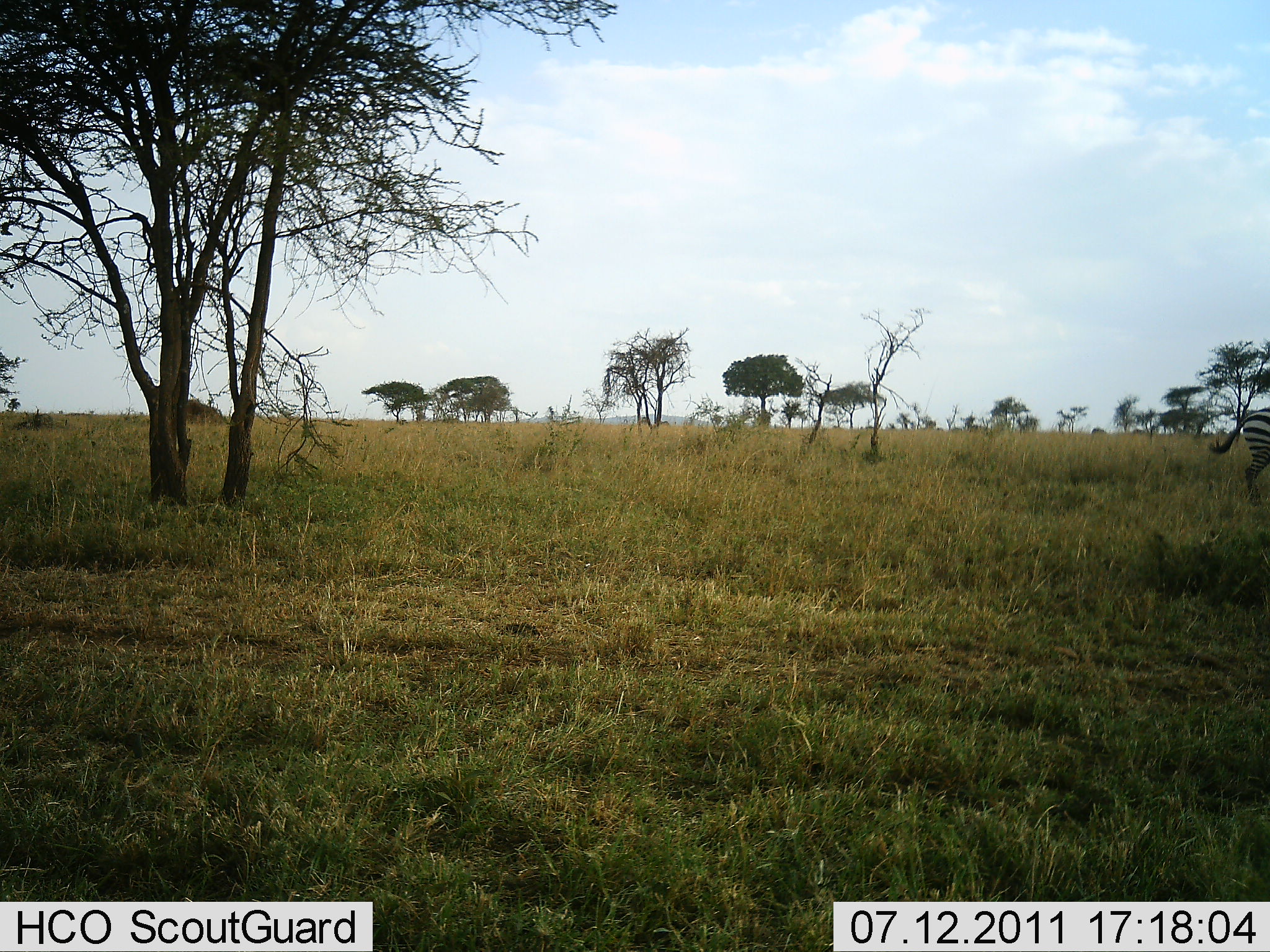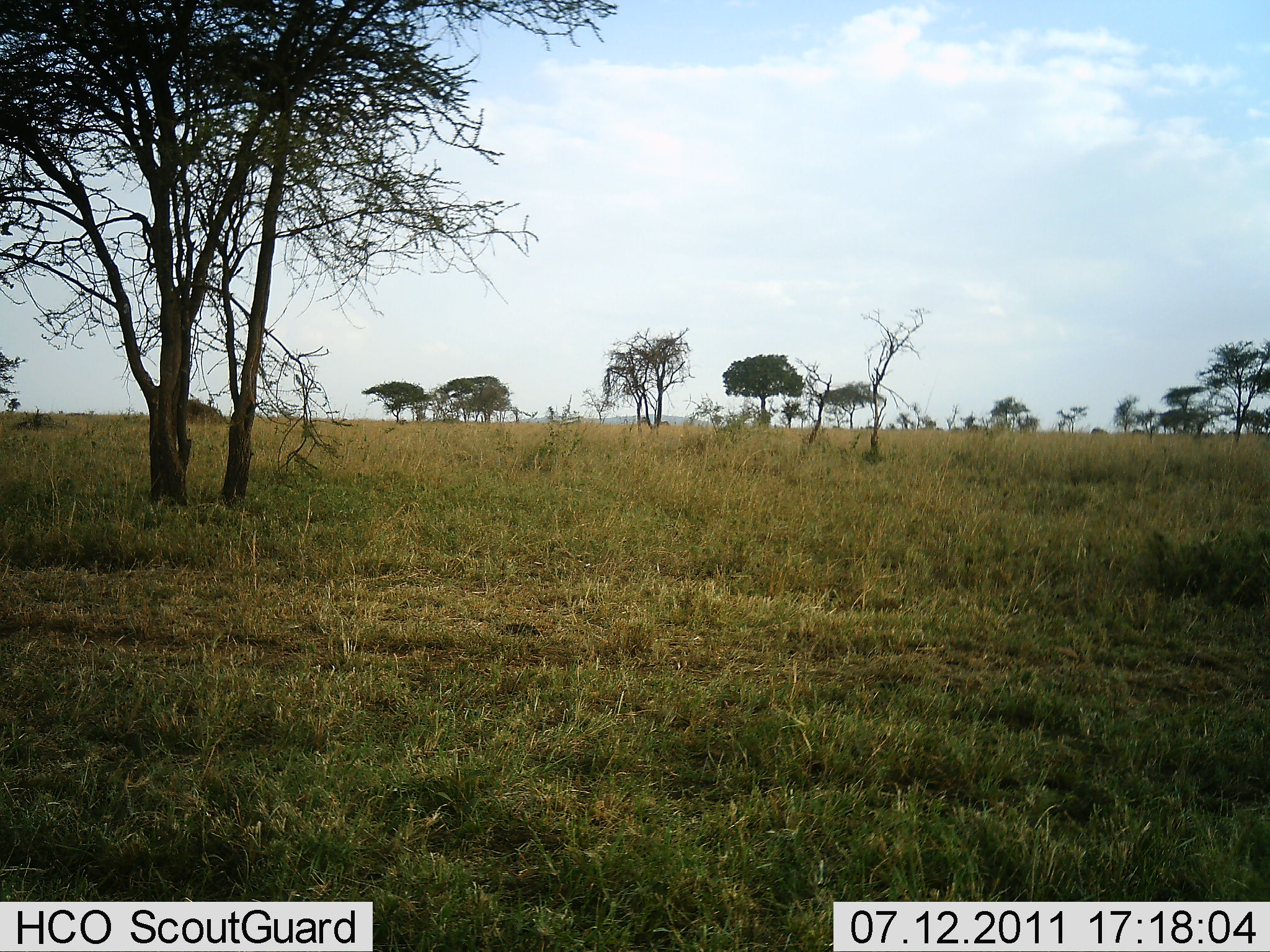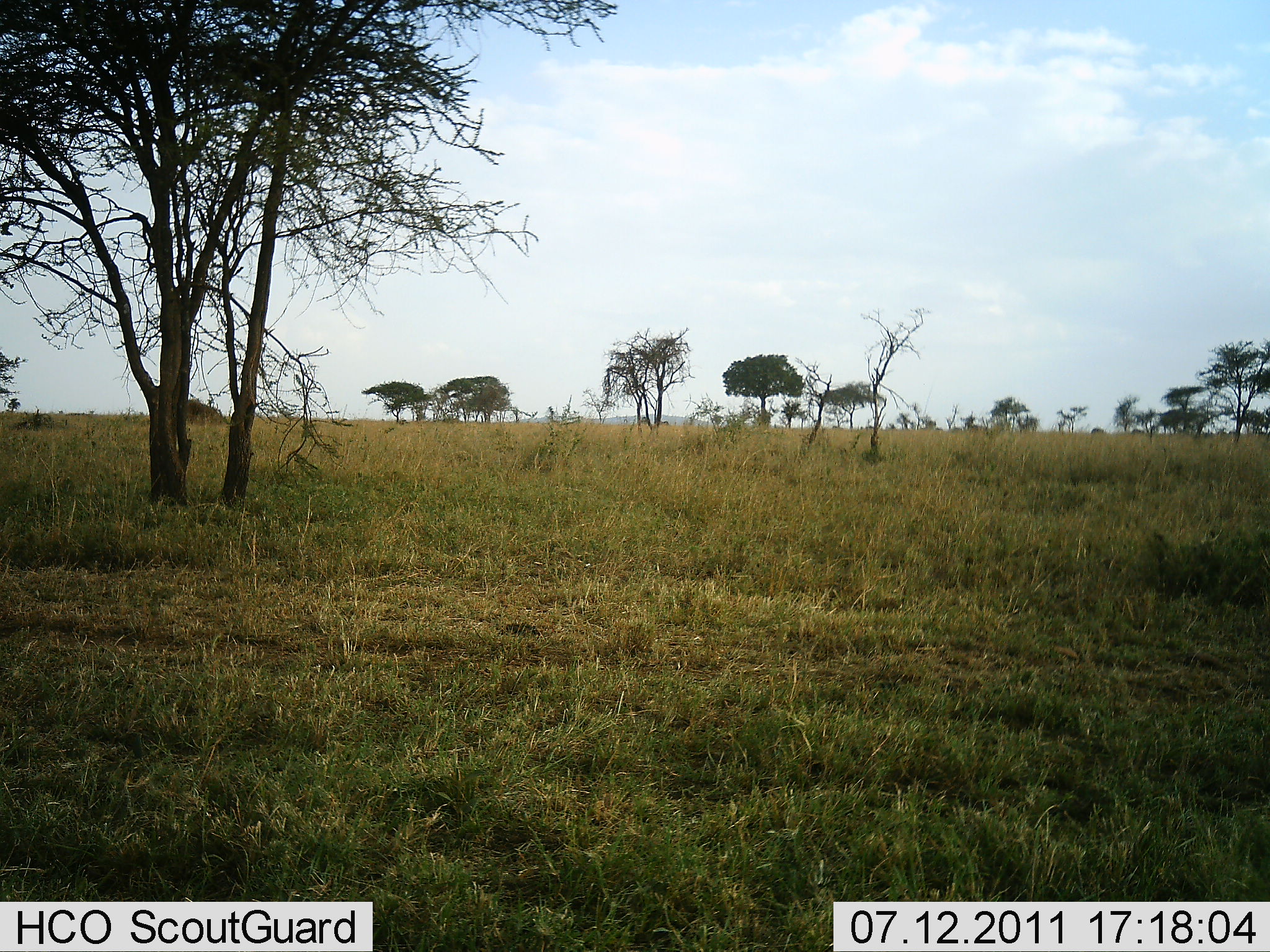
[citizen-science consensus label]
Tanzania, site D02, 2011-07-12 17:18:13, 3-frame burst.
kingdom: Animalia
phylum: Chordata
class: Mammalia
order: Perissodactyla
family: Equidae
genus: Equus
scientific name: Equus quagga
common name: plains zebra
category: zebra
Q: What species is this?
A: Zebra (plains zebra) (Equus quagga).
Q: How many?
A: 1.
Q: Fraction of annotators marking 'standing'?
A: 0%.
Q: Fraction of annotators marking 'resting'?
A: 0%.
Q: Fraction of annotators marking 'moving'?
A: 100%.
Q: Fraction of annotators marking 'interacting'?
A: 0%.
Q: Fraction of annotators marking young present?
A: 0%.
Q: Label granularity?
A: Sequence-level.